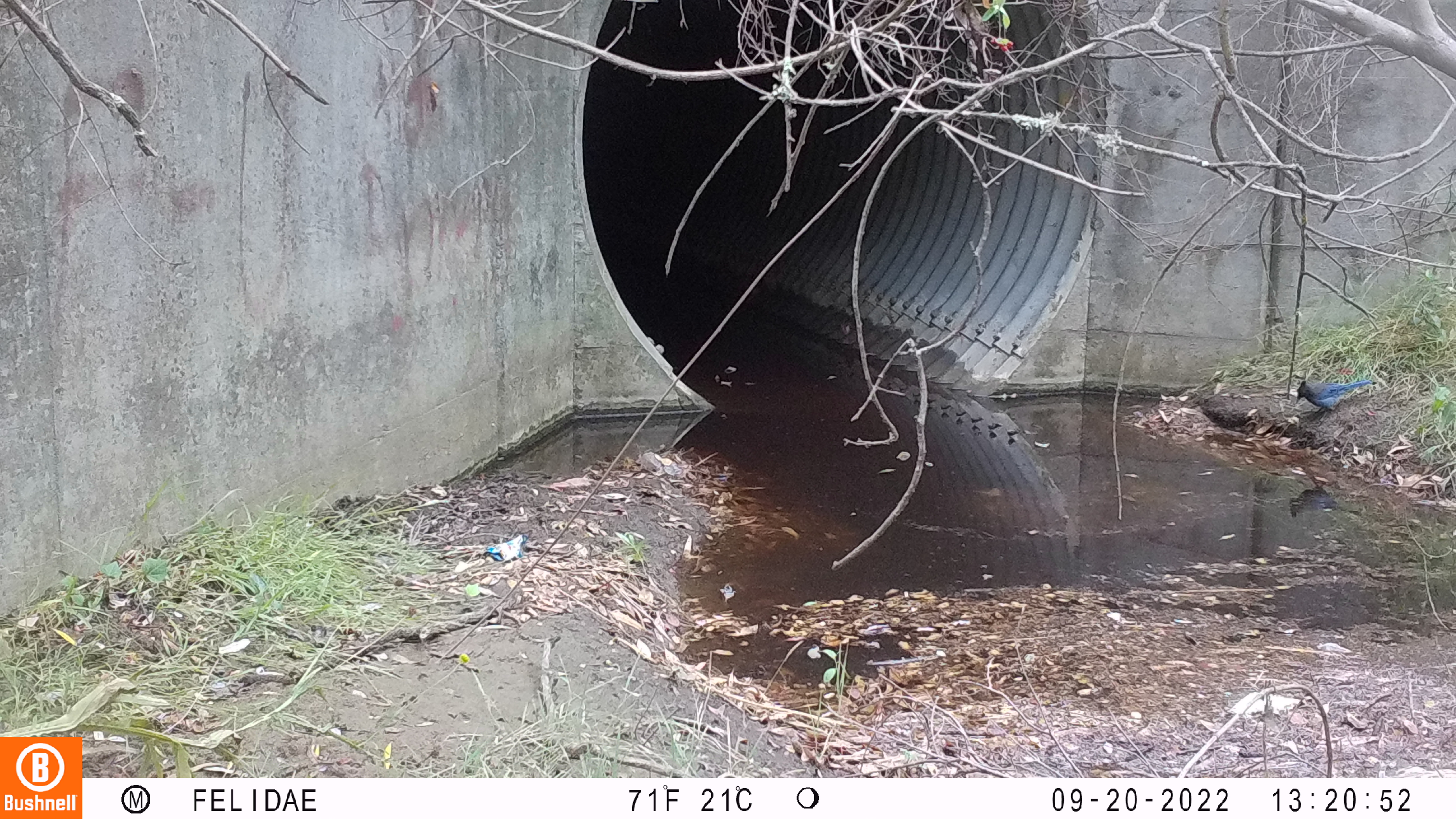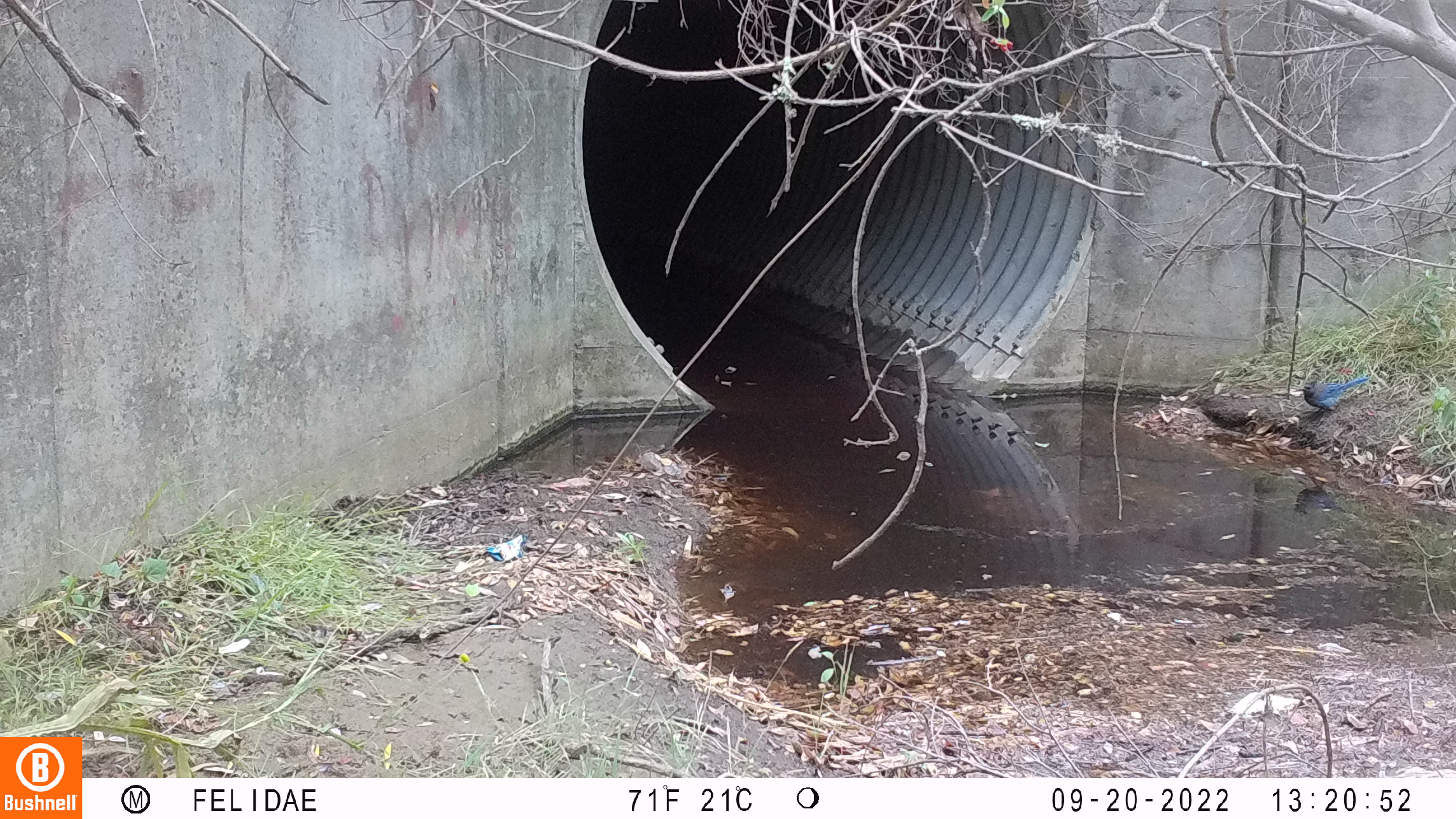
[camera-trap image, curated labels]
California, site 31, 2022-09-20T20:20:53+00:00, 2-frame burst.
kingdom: Animalia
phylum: Chordata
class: Aves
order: Passeriformes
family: Corvidae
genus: Cyanocitta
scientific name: Cyanocitta stelleri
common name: steller's jay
Steller's jay (Cyanocitta stelleri).